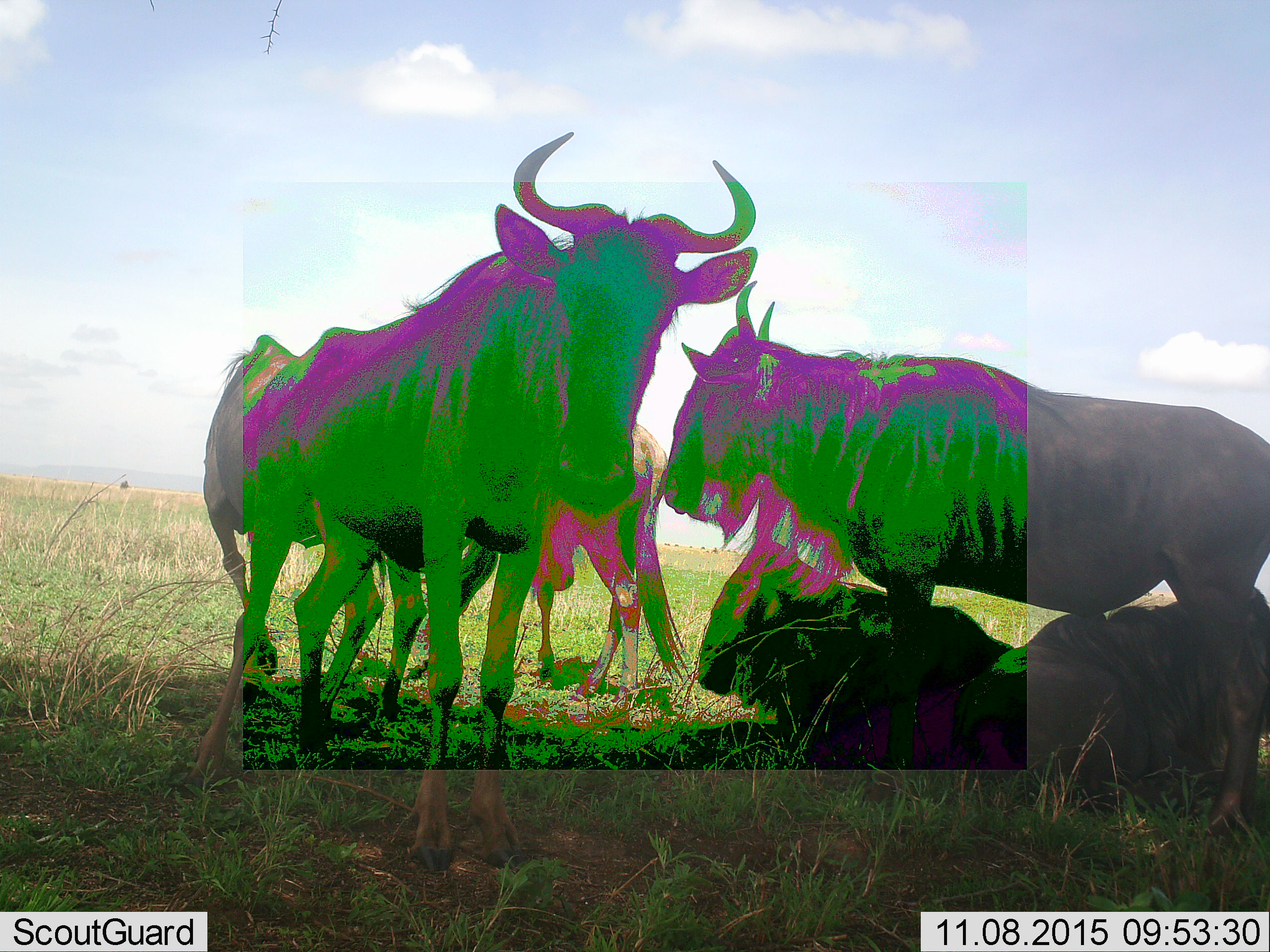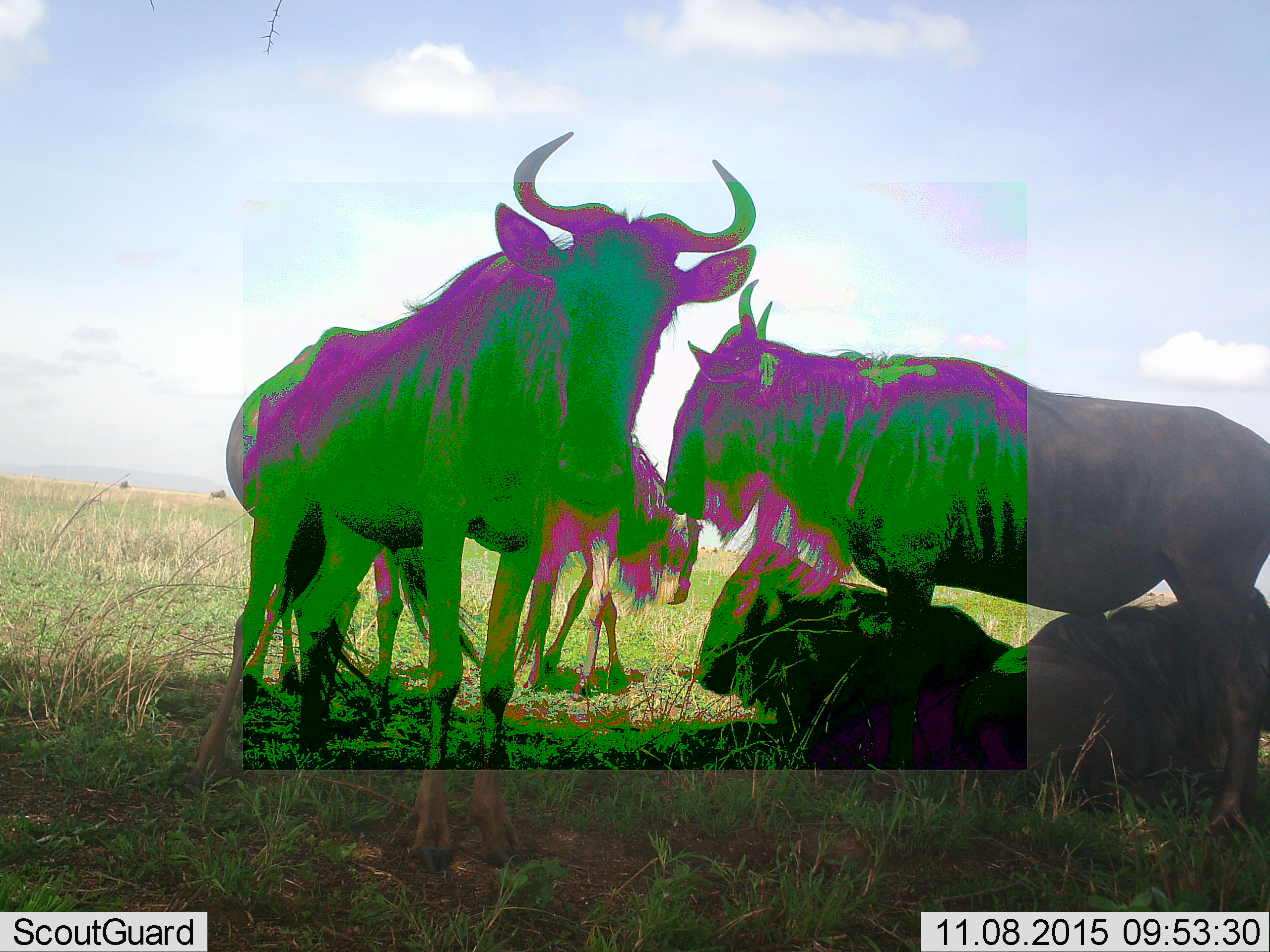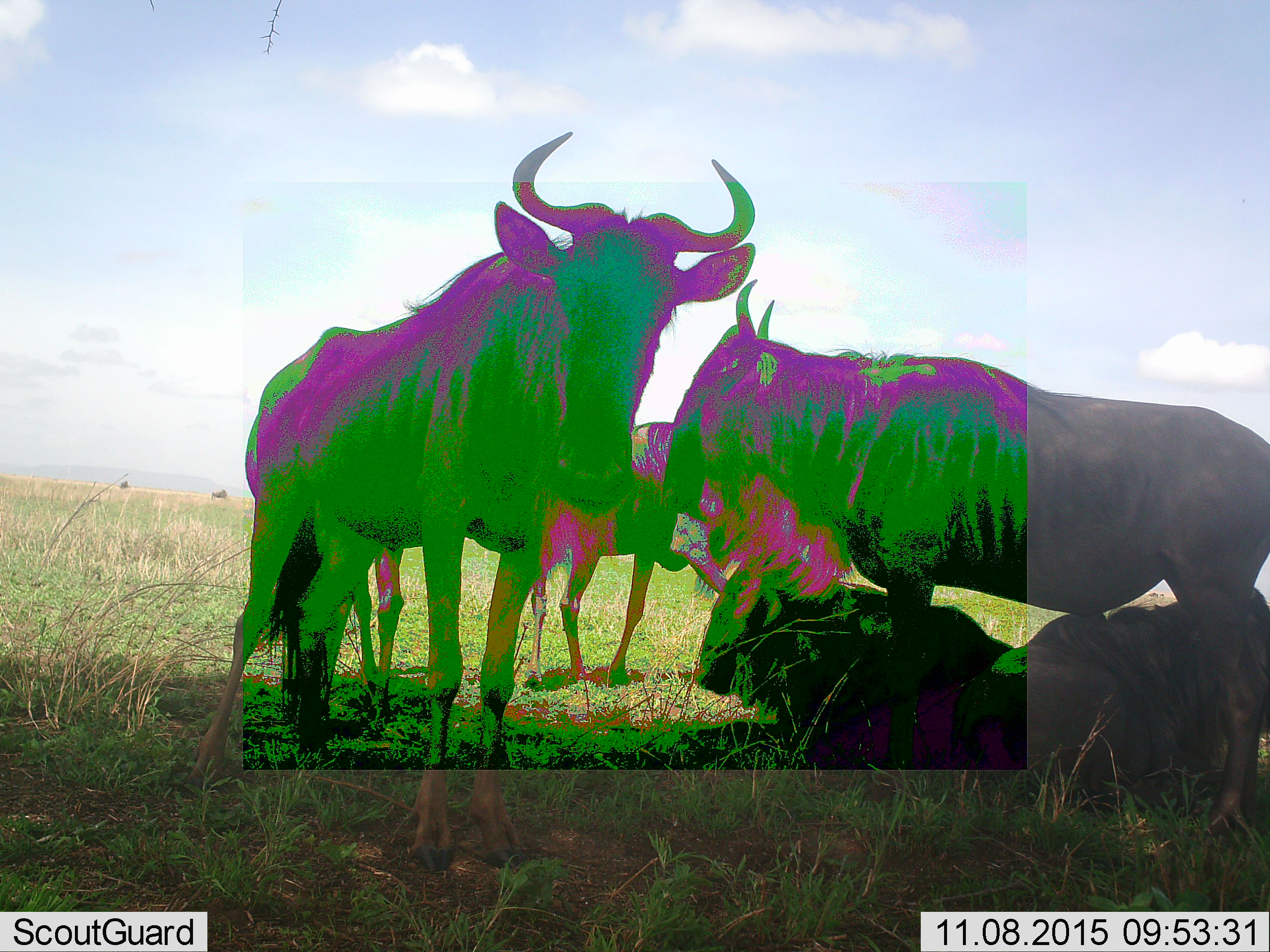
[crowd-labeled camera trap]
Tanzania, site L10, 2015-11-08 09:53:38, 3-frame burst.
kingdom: Animalia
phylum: Chordata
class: Mammalia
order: Artiodactyla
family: Bovidae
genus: Connochaetes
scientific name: Connochaetes taurinus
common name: blue wildebeest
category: wildebeest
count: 6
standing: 62%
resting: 62%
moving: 25%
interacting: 12%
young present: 25%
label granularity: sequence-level